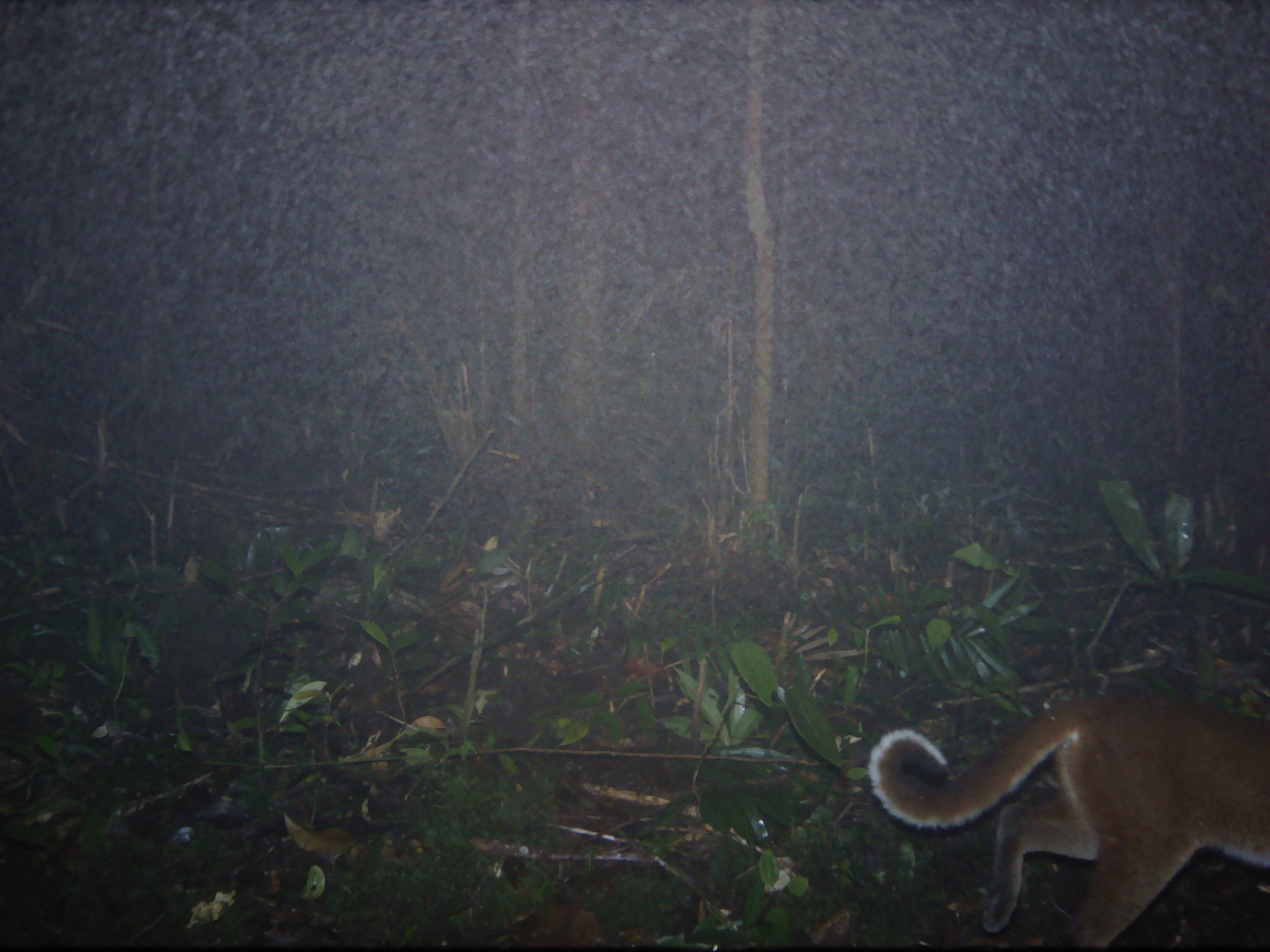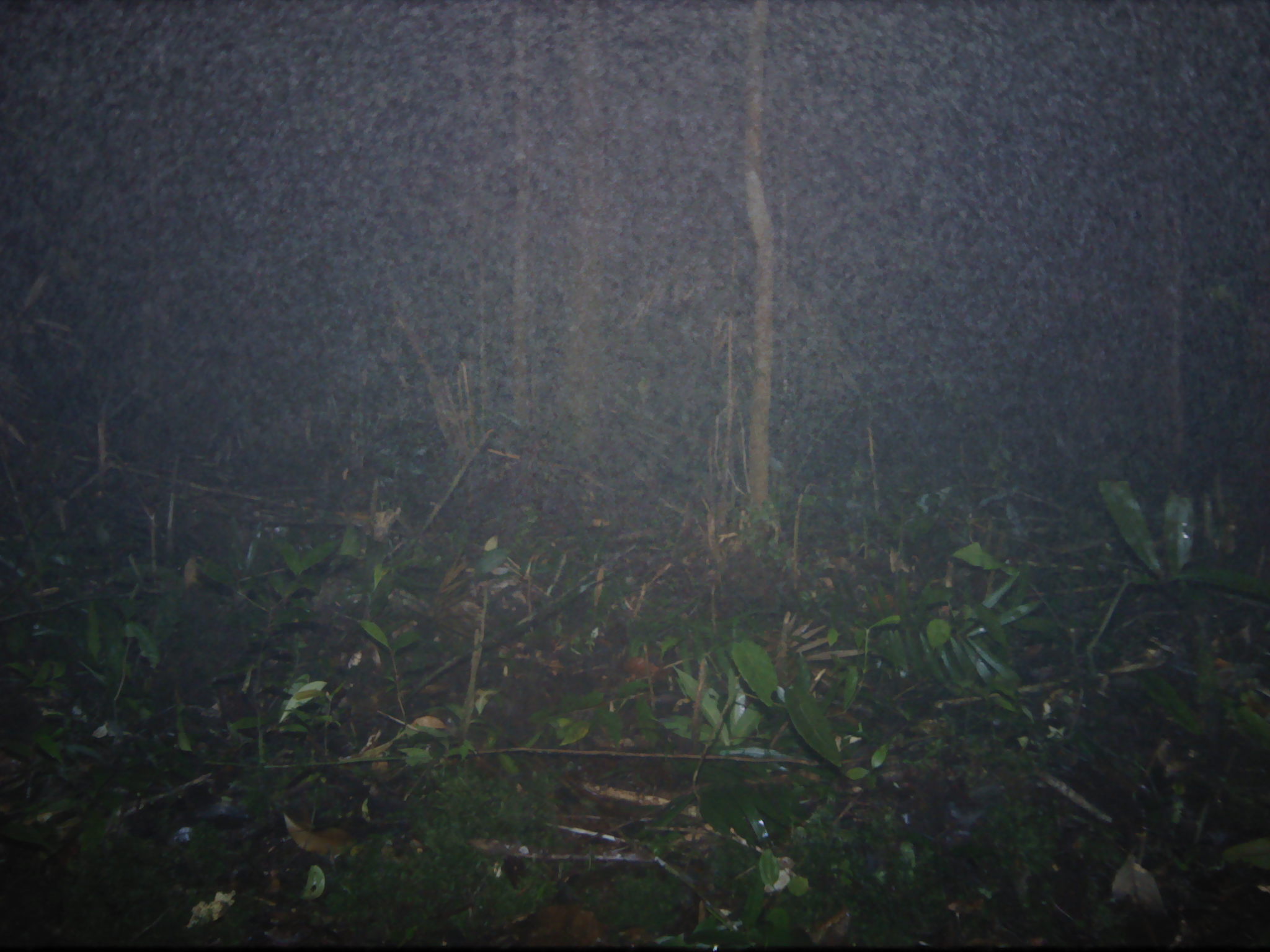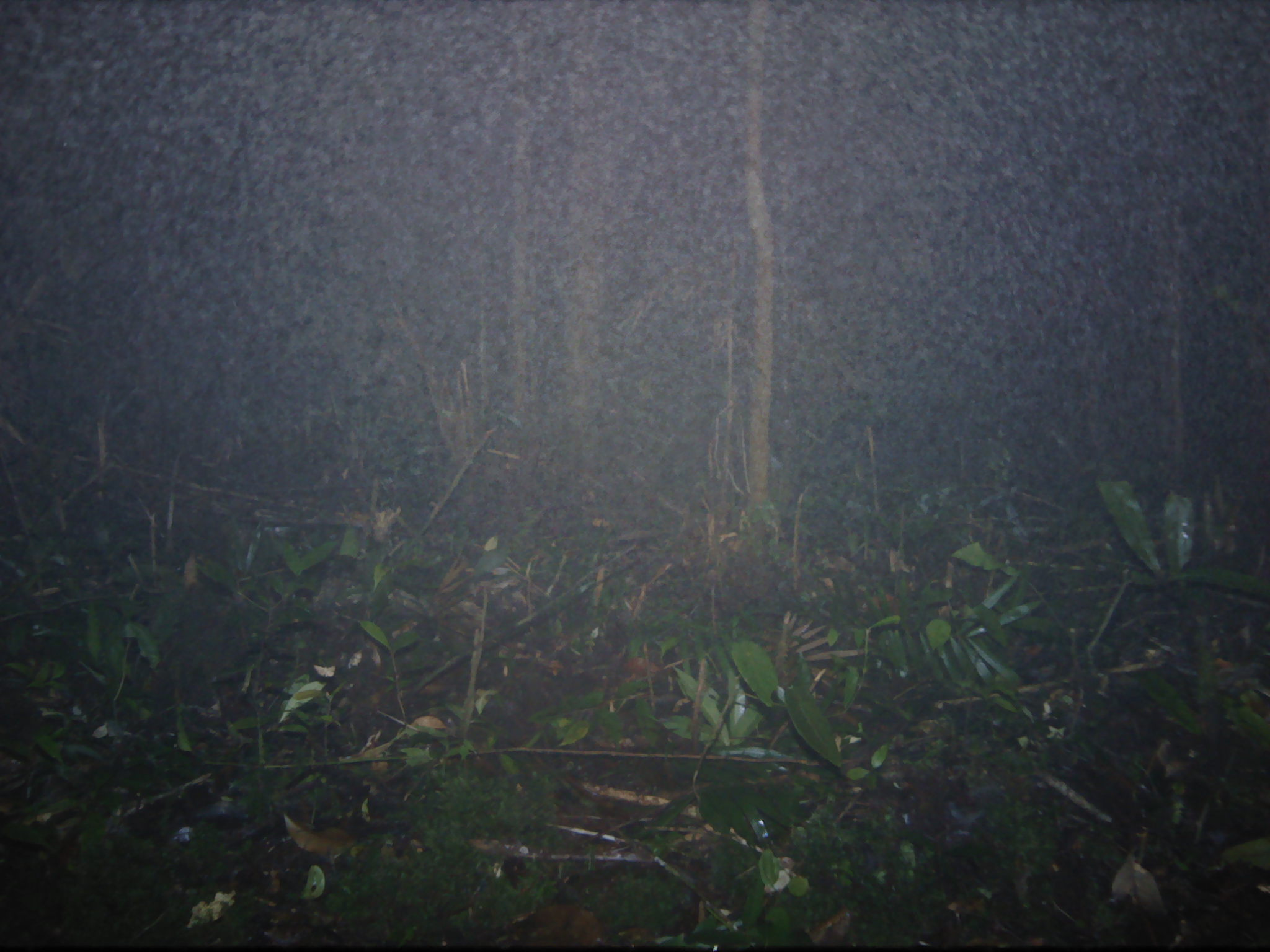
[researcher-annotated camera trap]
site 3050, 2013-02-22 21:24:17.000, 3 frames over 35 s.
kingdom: Animalia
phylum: Chordata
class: Mammalia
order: Carnivora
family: Felidae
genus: Catopuma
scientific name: Catopuma temminckii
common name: asian golden cat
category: pardofelis temminckii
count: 1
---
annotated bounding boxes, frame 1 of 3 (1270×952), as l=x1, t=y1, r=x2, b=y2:
pardofelis temminckii: l=864, t=686, r=1270, b=948